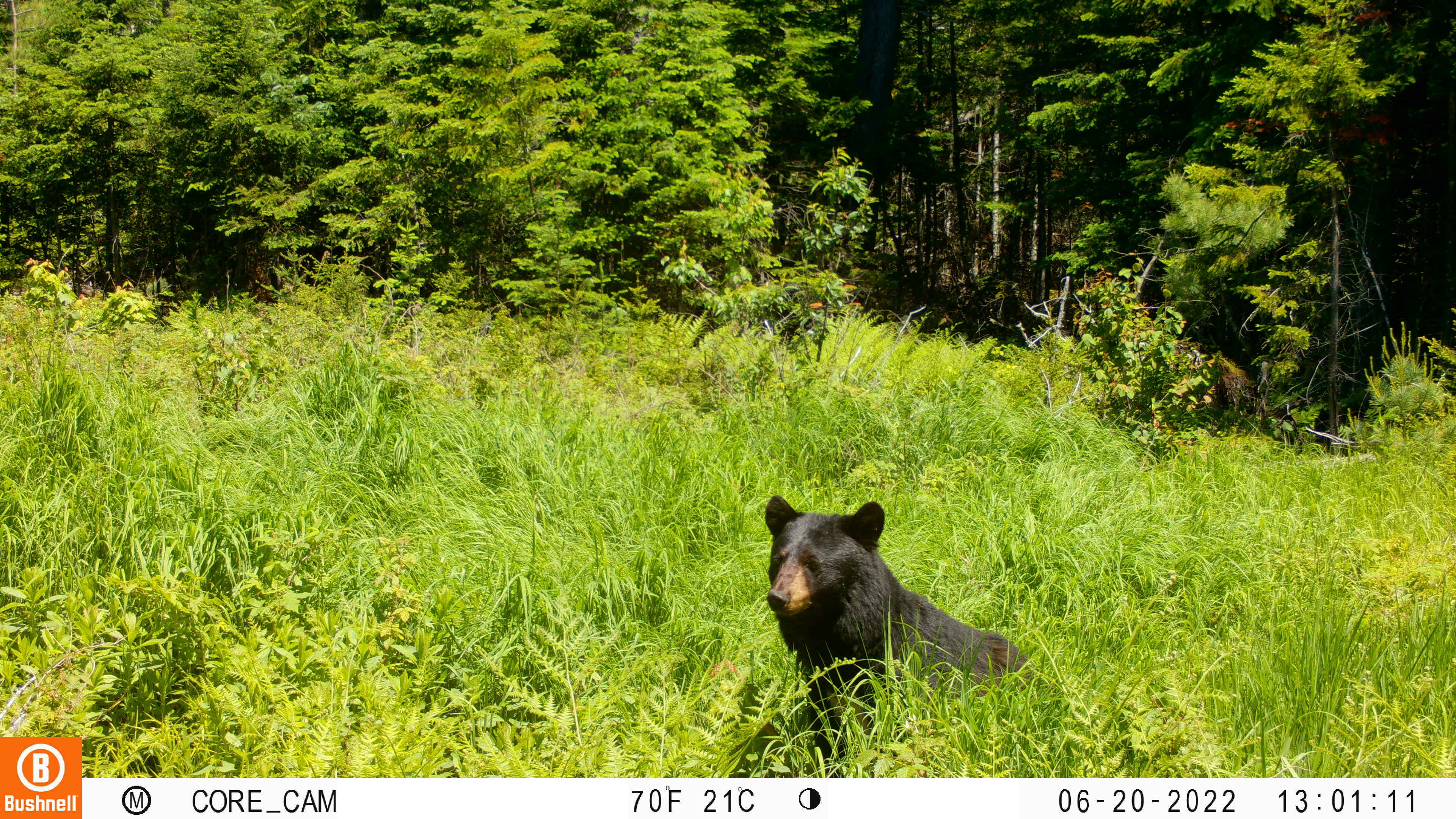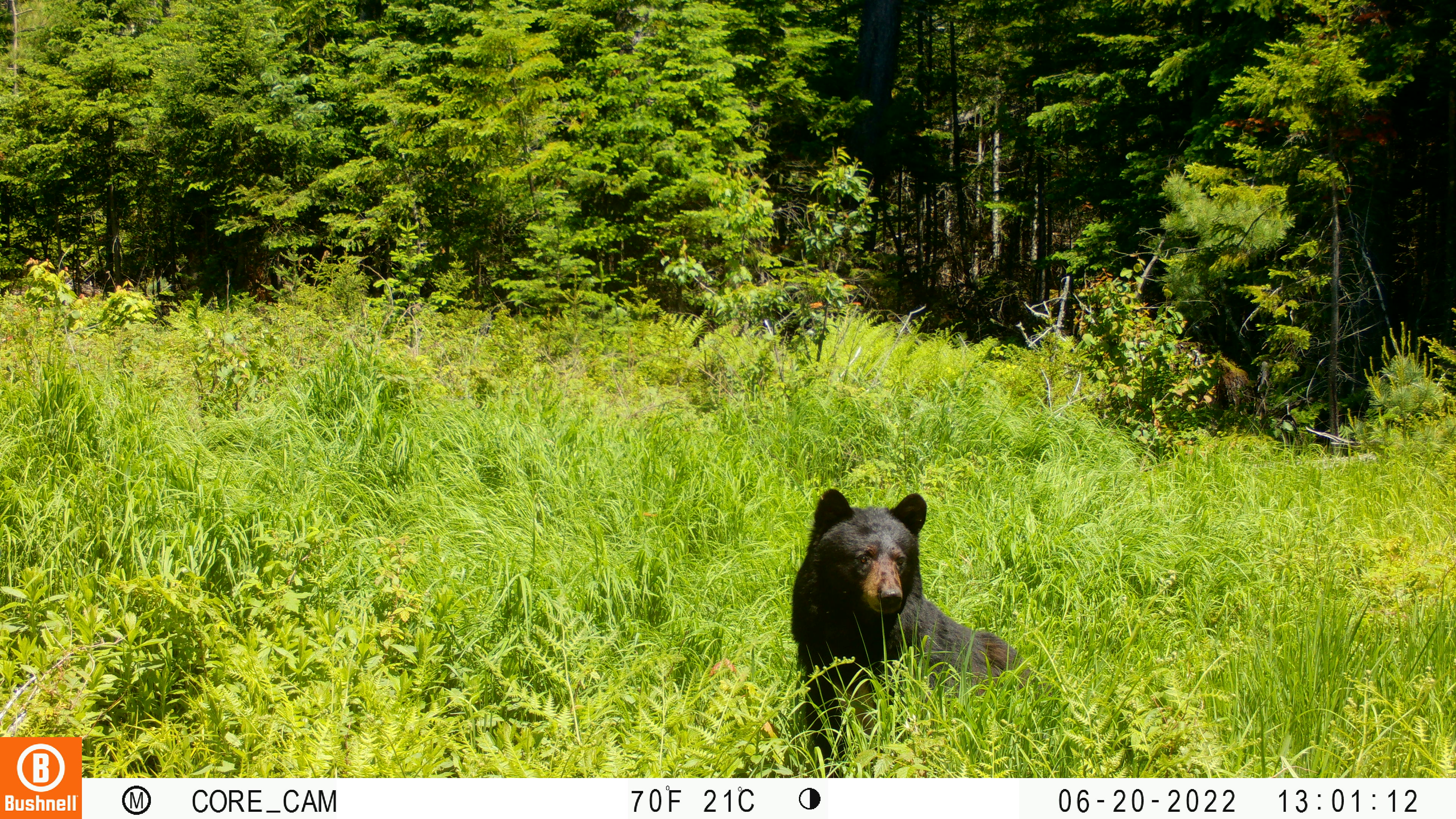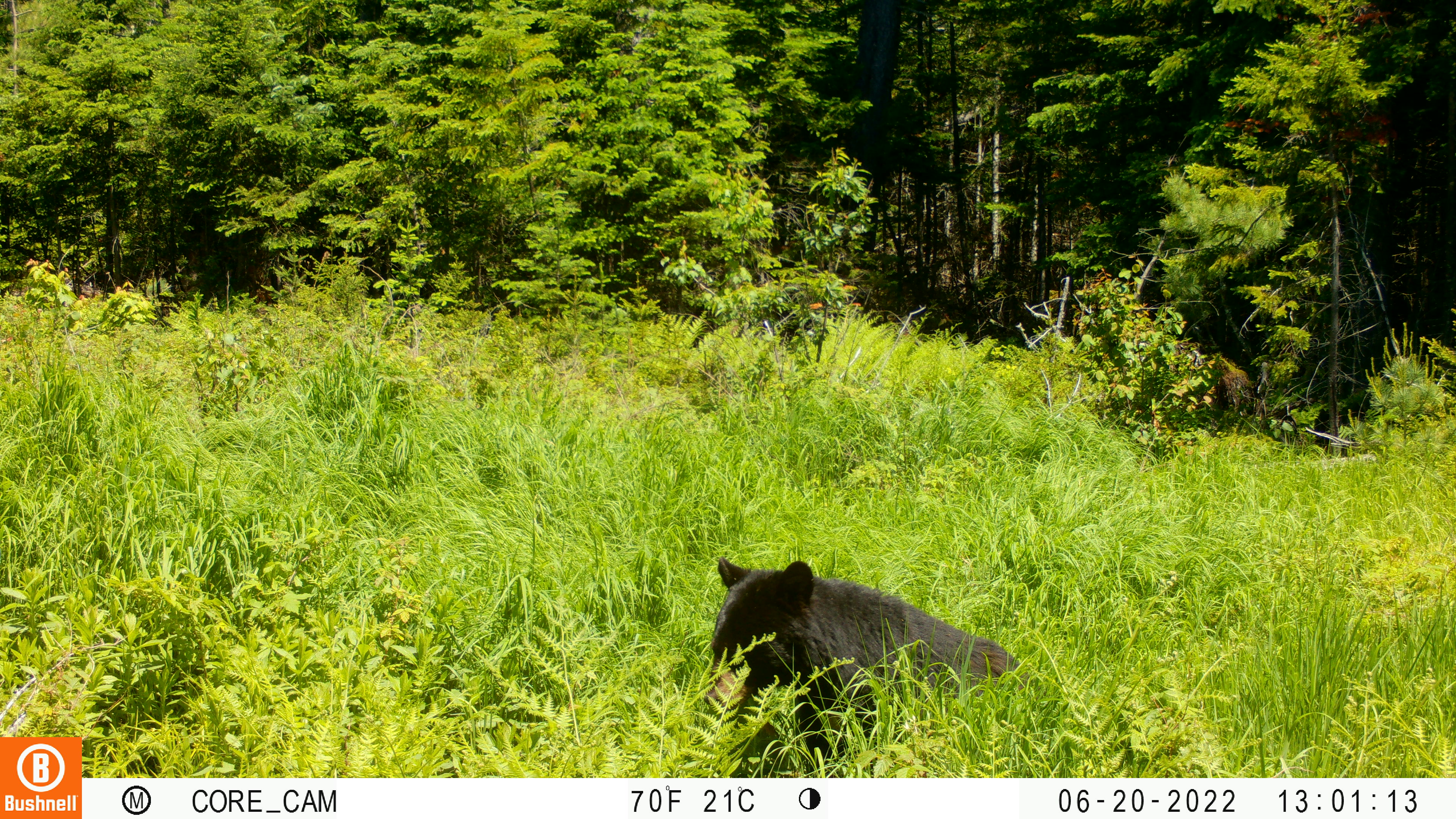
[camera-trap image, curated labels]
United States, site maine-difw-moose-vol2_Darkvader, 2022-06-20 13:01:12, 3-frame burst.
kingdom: Animalia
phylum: Chordata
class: Mammalia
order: Carnivora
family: Ursidae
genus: Ursus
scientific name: Ursus americanus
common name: black bear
Black bear (Ursus americanus).